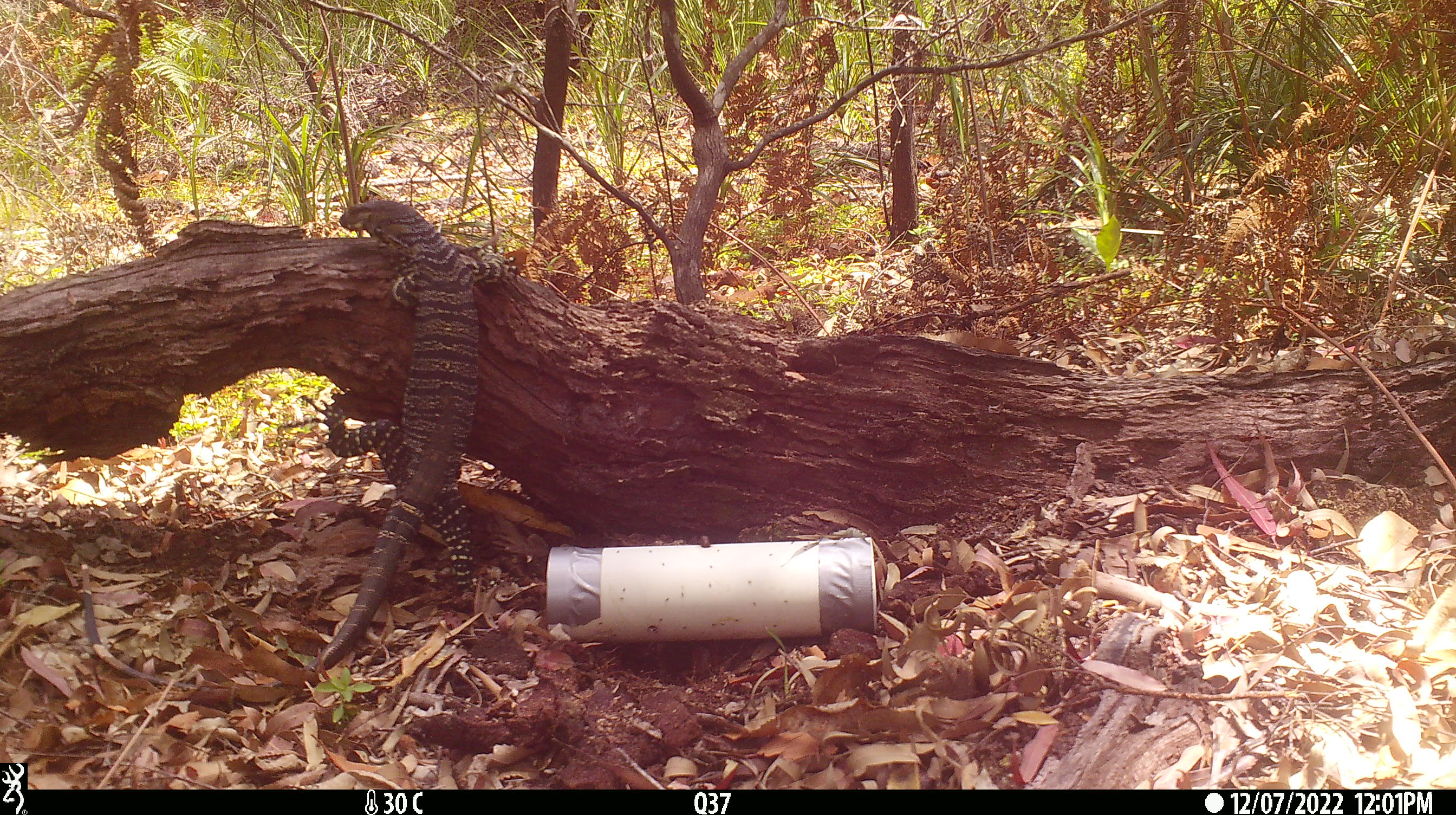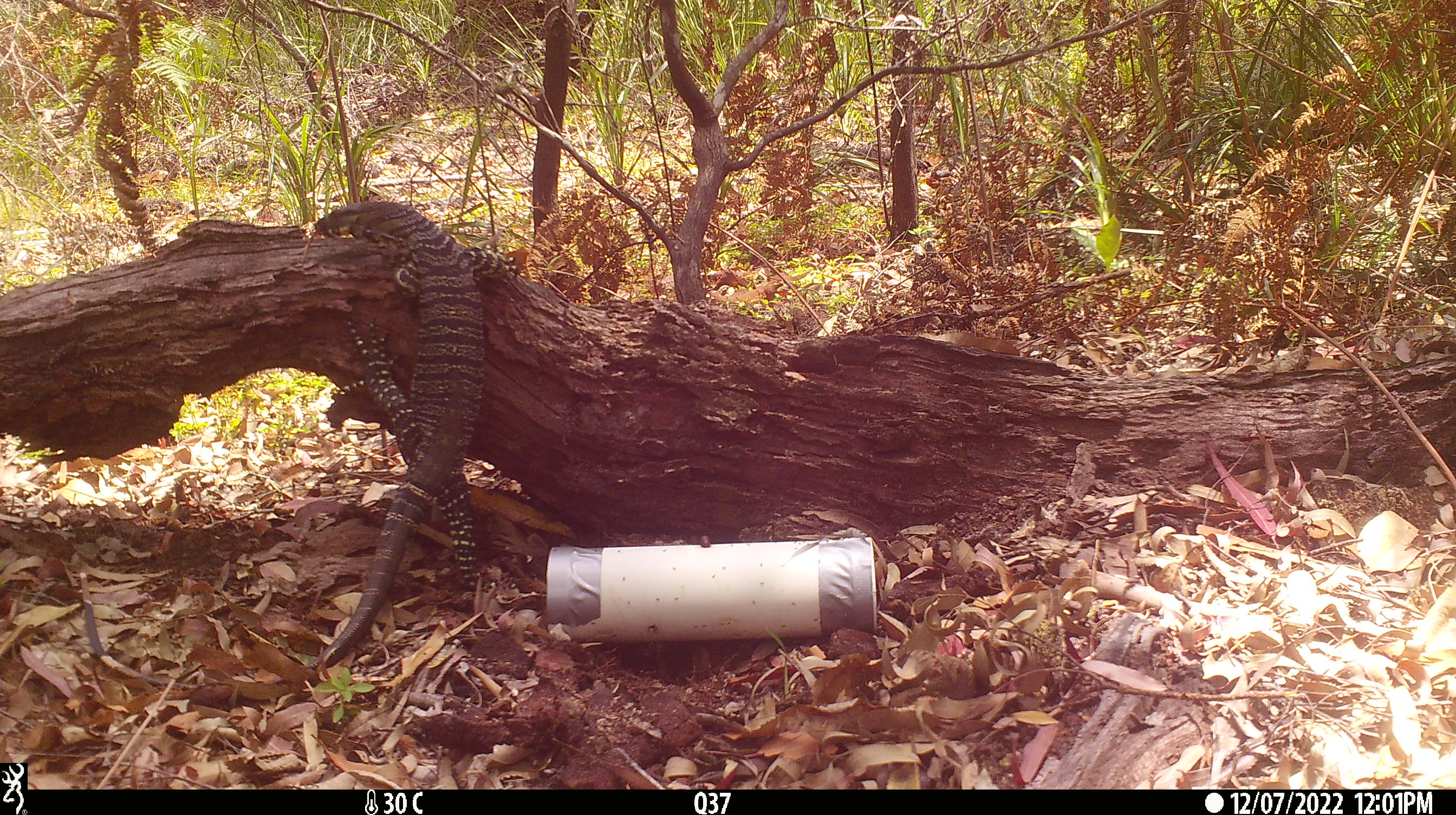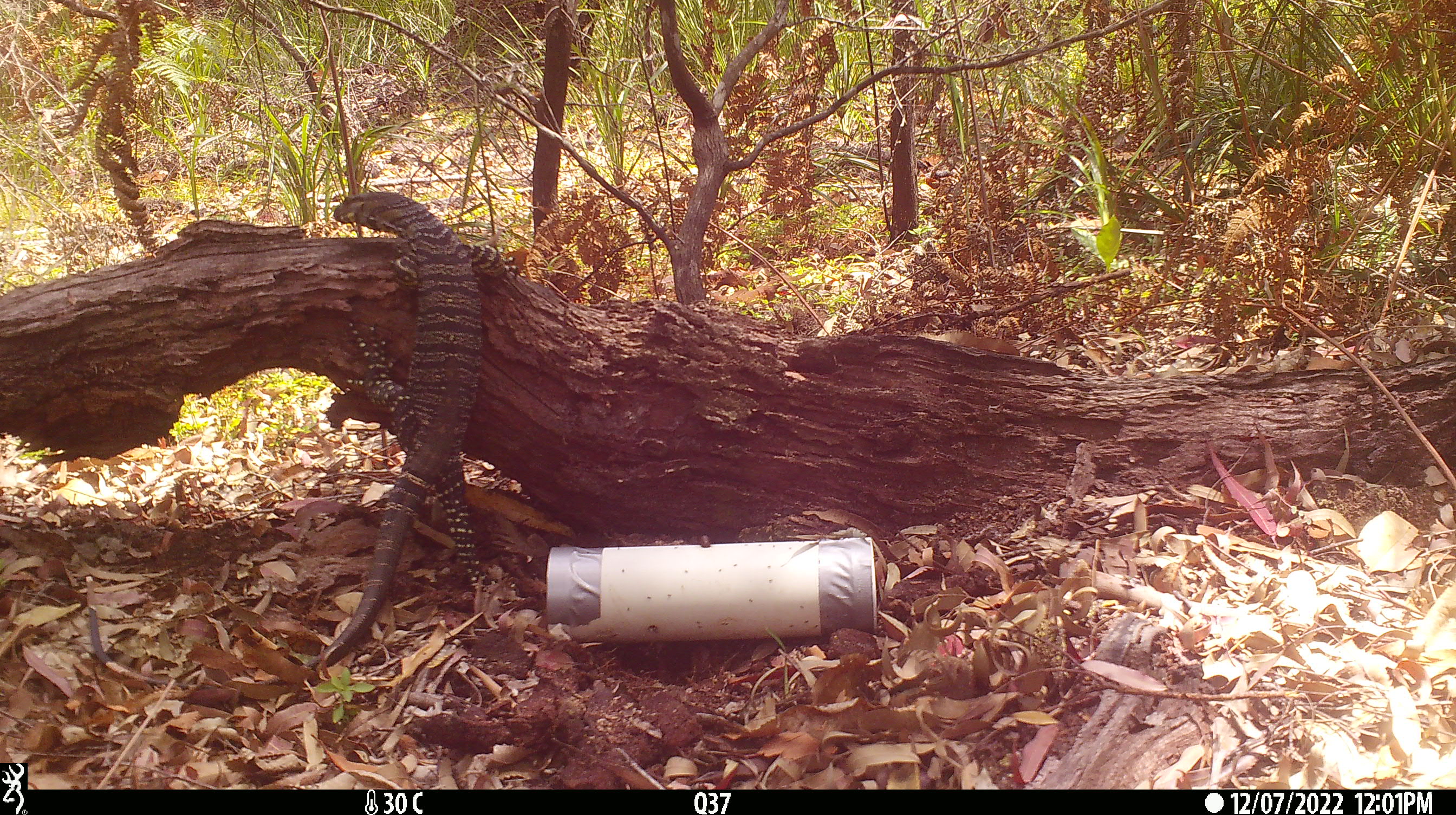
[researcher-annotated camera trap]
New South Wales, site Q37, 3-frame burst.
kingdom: Animalia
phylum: Chordata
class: Reptilia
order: Squamata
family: Varanidae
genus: Varanus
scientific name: Varanus varius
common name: lace monitor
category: goanna